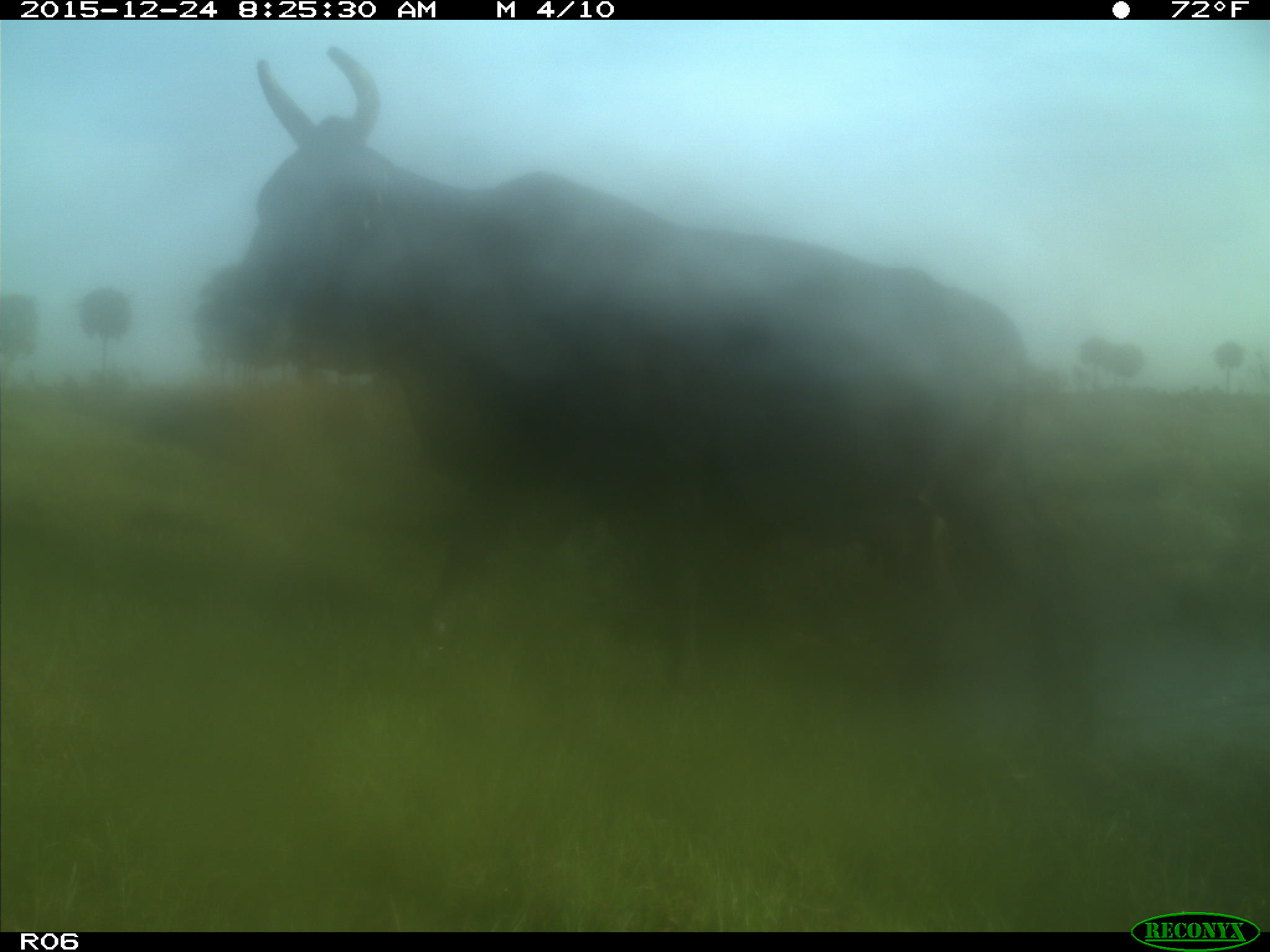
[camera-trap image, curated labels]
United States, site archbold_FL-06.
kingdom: Animalia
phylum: Chordata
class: Mammalia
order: Artiodactyla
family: Bovidae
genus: Bos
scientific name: Bos taurus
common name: domestic cow